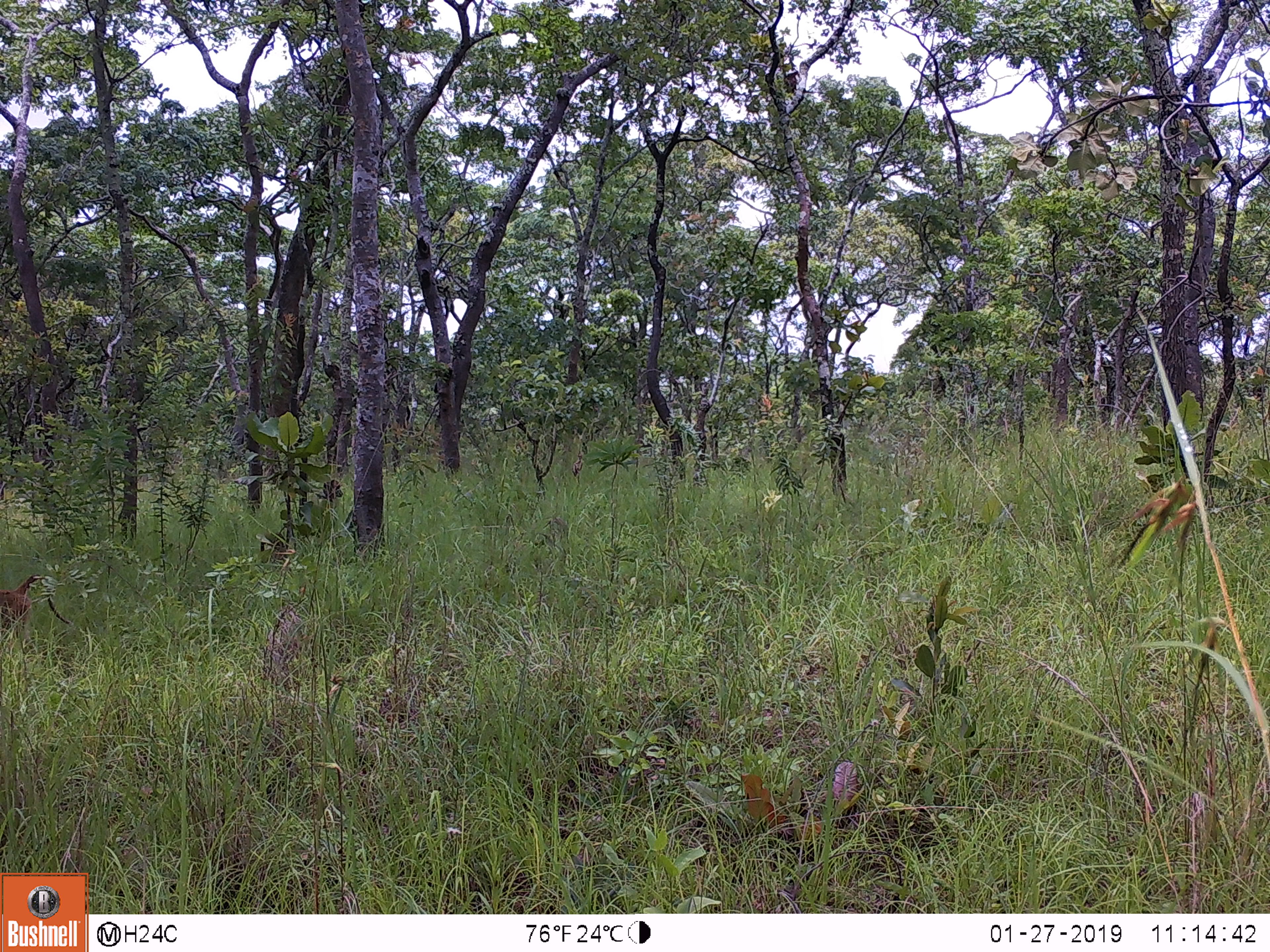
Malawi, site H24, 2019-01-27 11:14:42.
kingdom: Animalia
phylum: Chordata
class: Mammalia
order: Primates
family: Cercopithecidae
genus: Papio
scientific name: Papio cynocephalus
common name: yellow baboon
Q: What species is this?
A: Yellow baboon (Papio cynocephalus).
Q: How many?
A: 1.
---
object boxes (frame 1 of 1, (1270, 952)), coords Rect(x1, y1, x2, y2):
yellow baboon: Rect(2, 574, 71, 638)